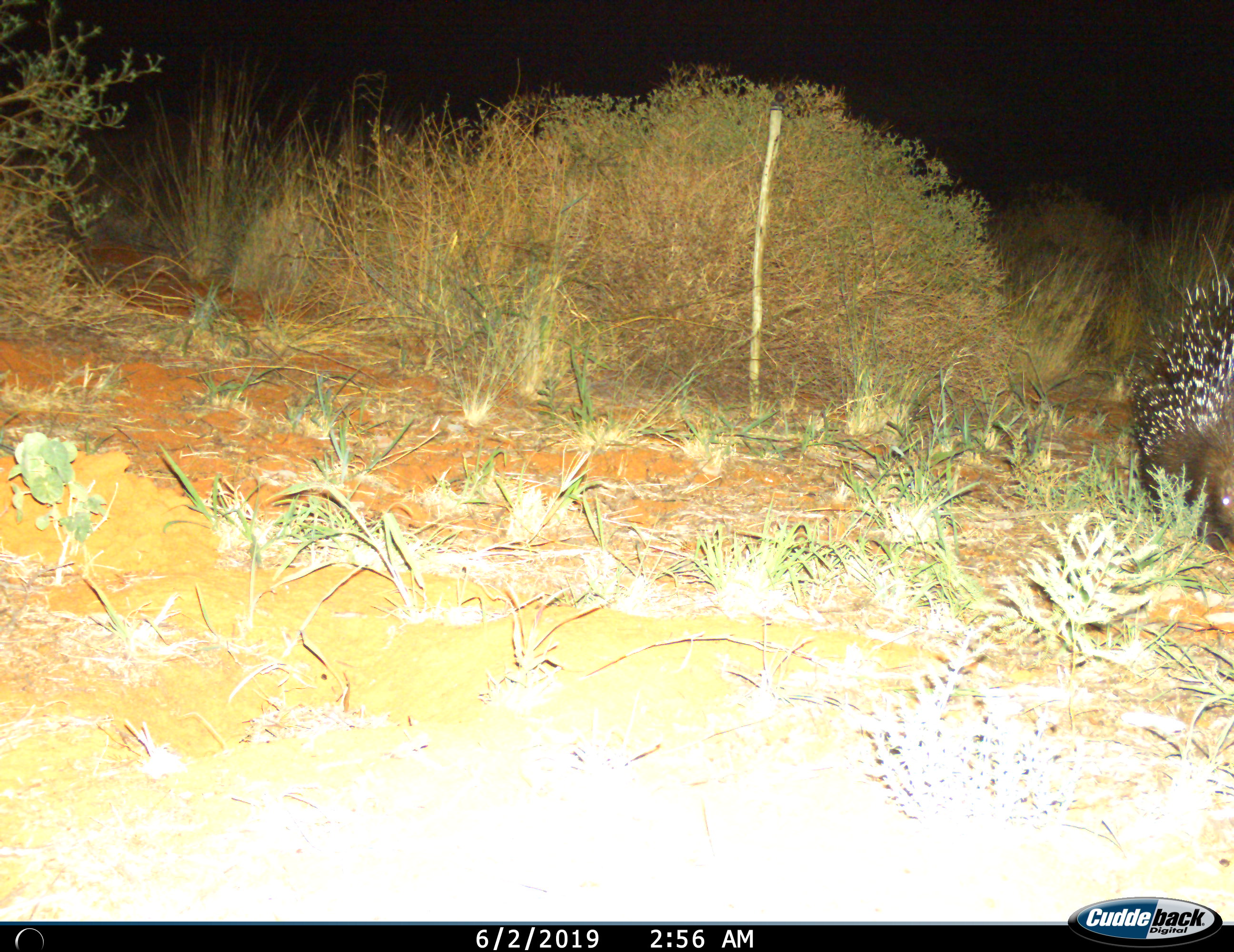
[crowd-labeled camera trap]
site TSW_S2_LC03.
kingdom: Animalia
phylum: Chordata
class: Mammalia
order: Rodentia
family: Hystricidae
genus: Hystrix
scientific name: Hystrix cristata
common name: crested porcupine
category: porcupine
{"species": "porcupine (crested porcupine) (Hystrix cristata)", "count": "1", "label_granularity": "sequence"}